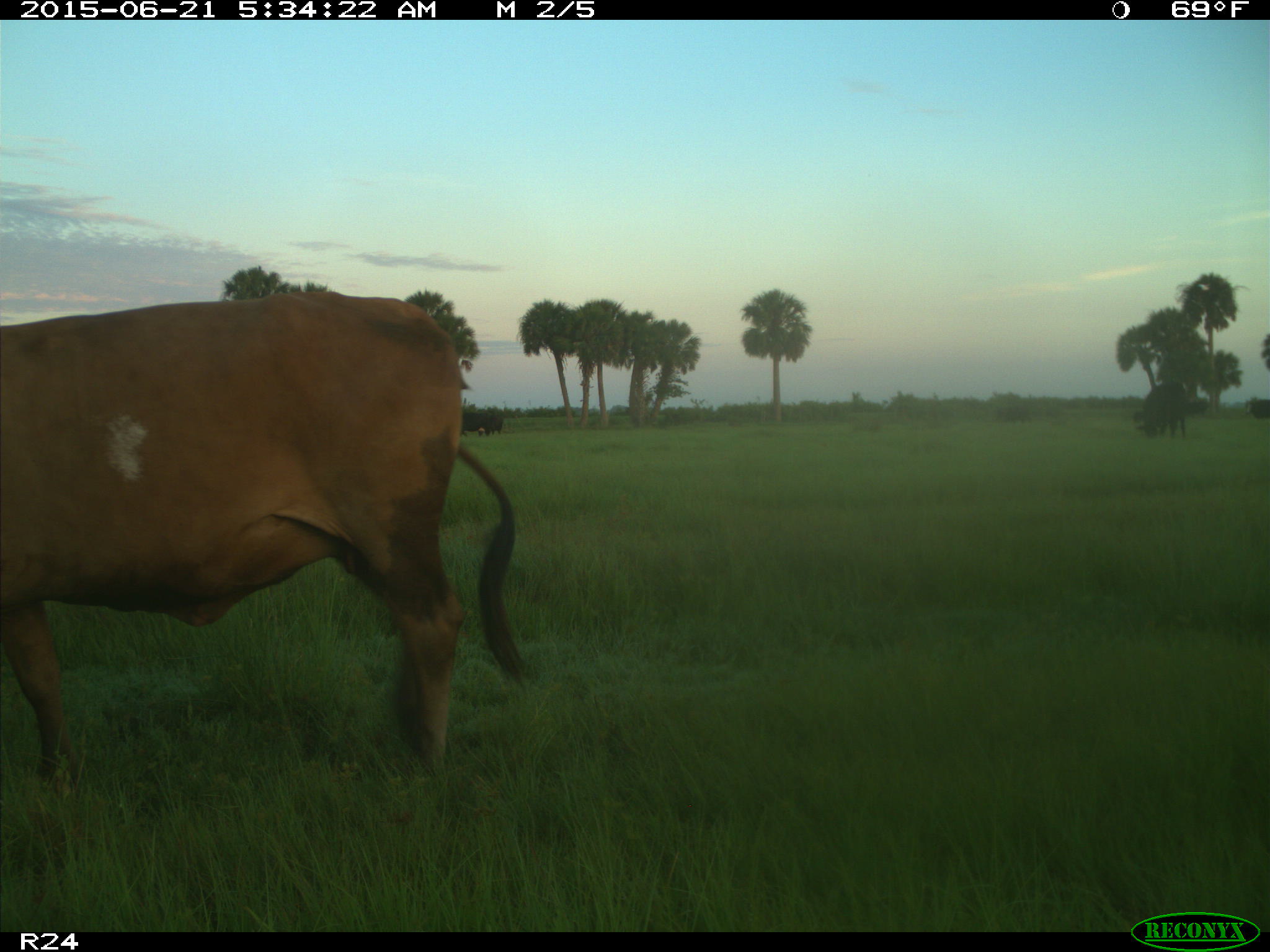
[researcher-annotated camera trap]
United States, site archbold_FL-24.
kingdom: Animalia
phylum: Chordata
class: Mammalia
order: Artiodactyla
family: Bovidae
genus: Bos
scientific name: Bos taurus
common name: domestic cow